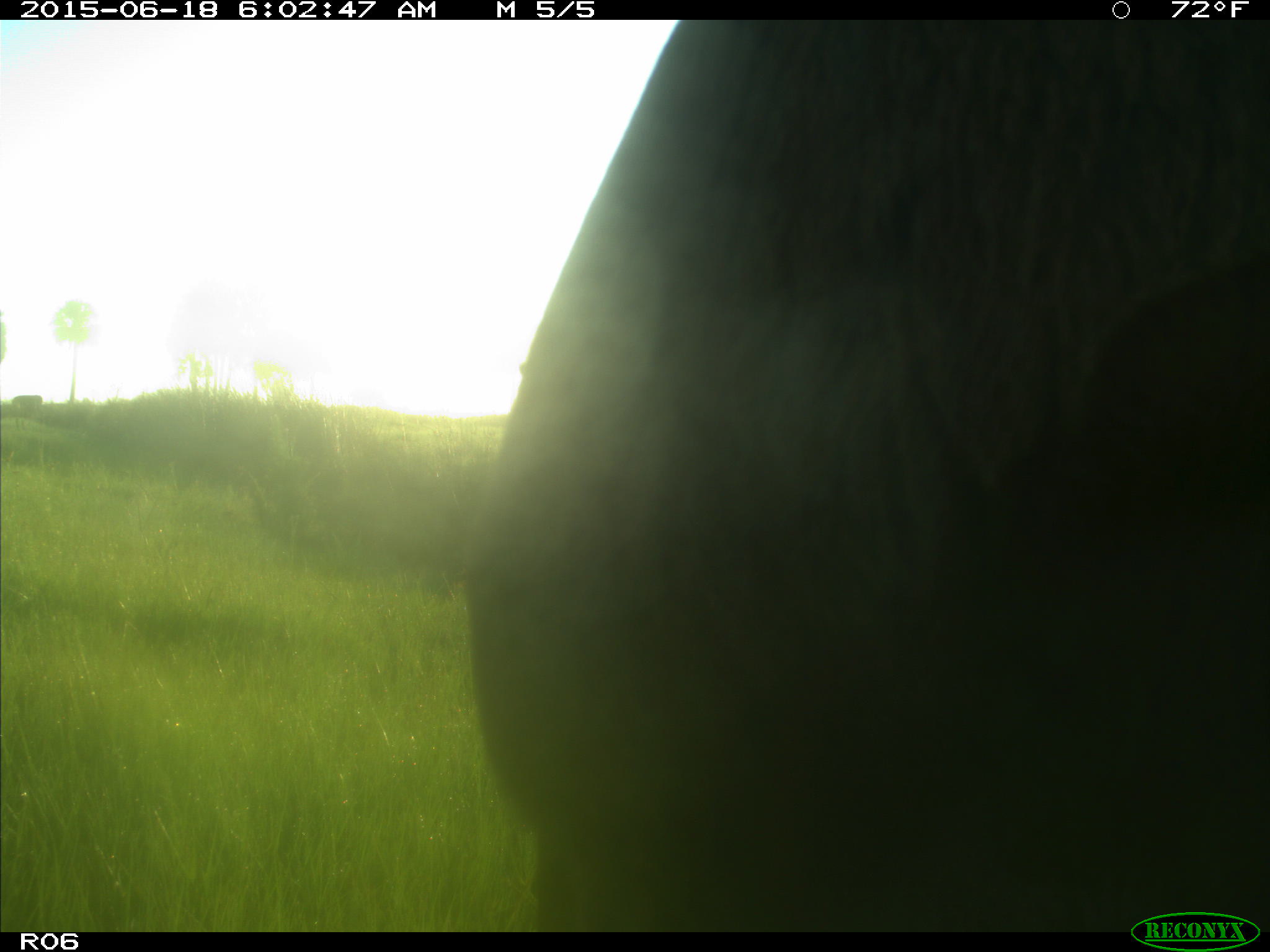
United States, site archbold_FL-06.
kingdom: Animalia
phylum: Chordata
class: Mammalia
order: Artiodactyla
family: Bovidae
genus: Bos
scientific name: Bos taurus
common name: domestic cow